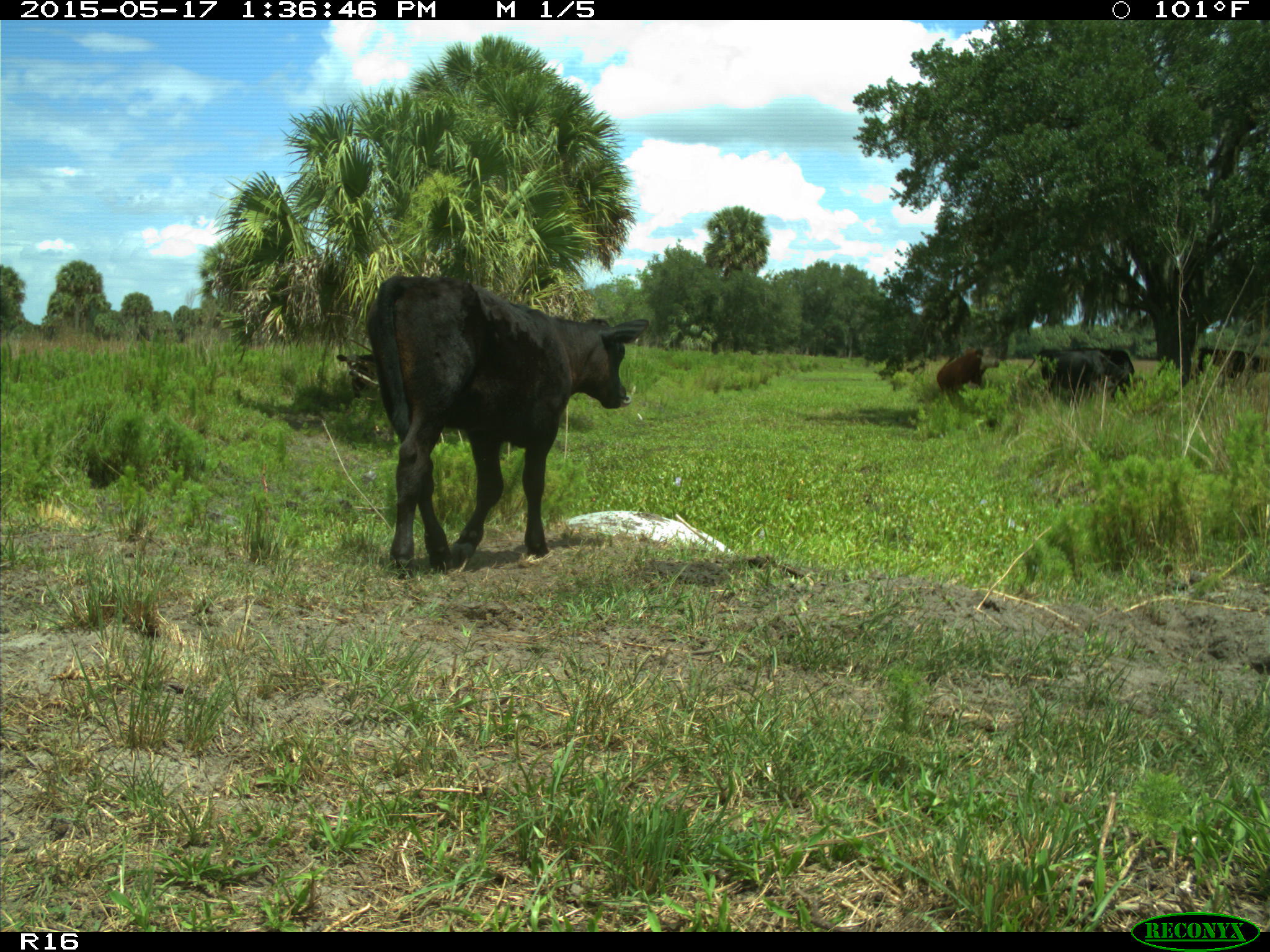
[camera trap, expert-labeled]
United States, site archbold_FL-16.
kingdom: Animalia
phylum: Chordata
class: Mammalia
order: Artiodactyla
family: Bovidae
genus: Bos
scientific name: Bos taurus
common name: domestic cow